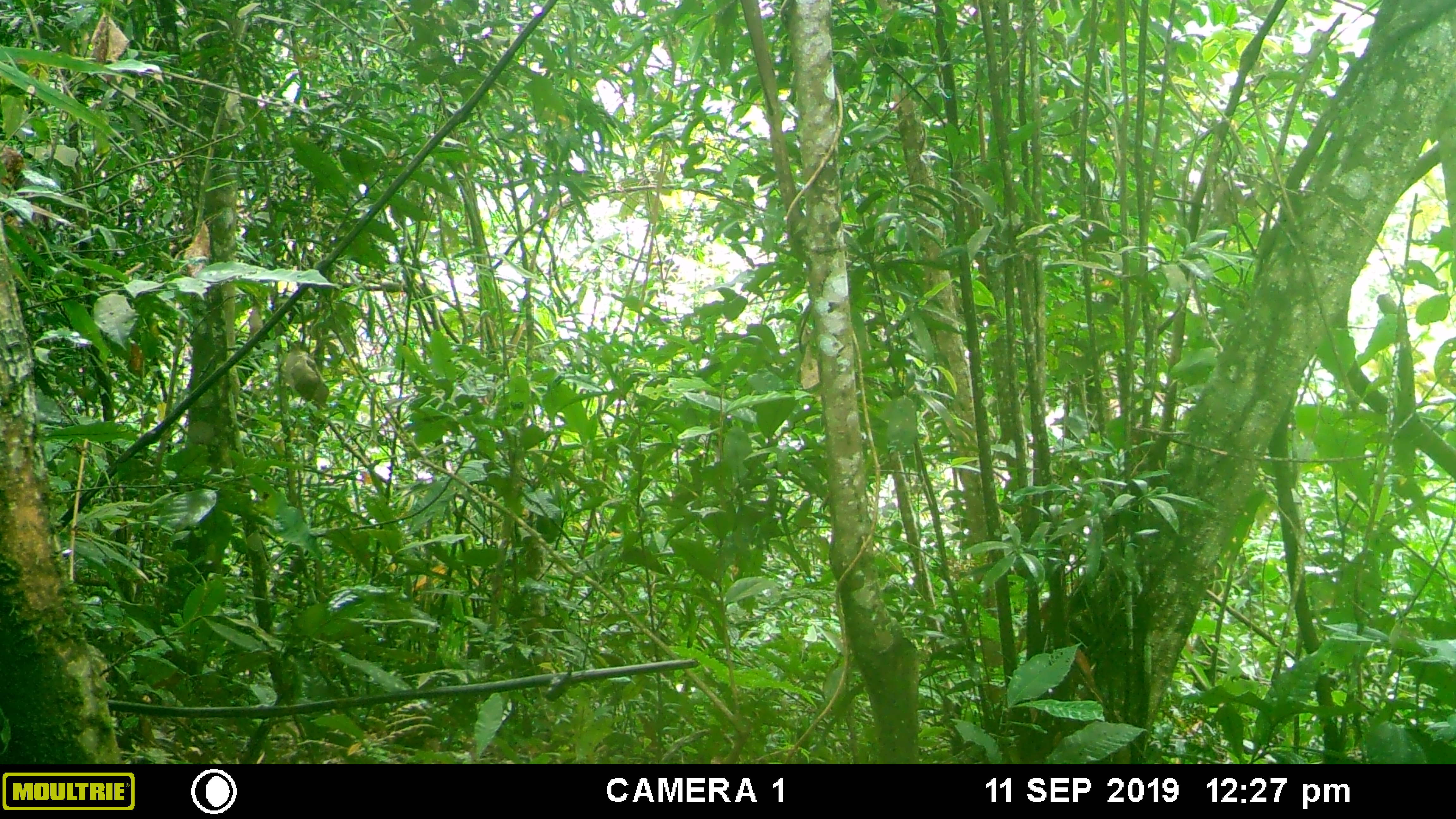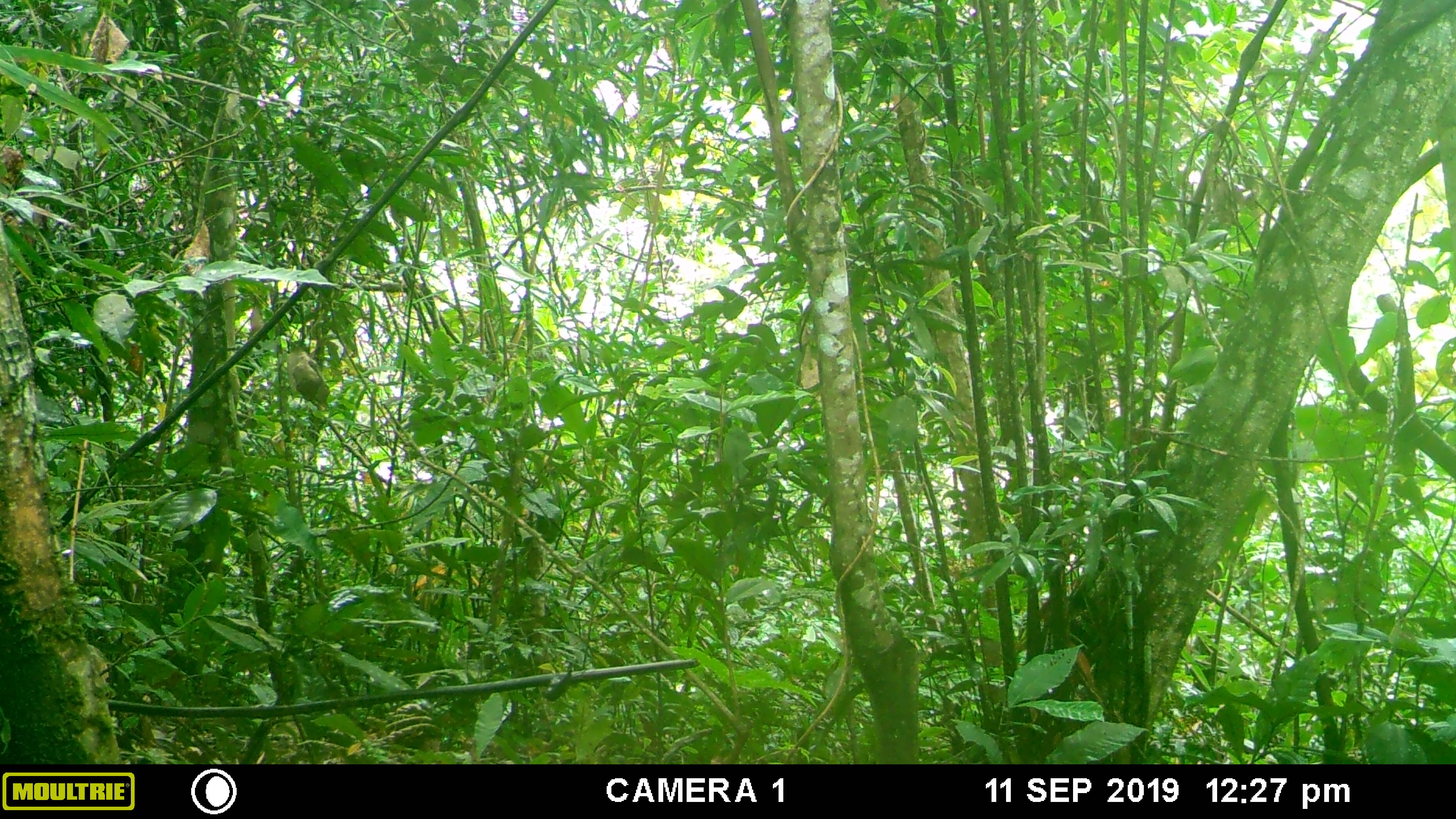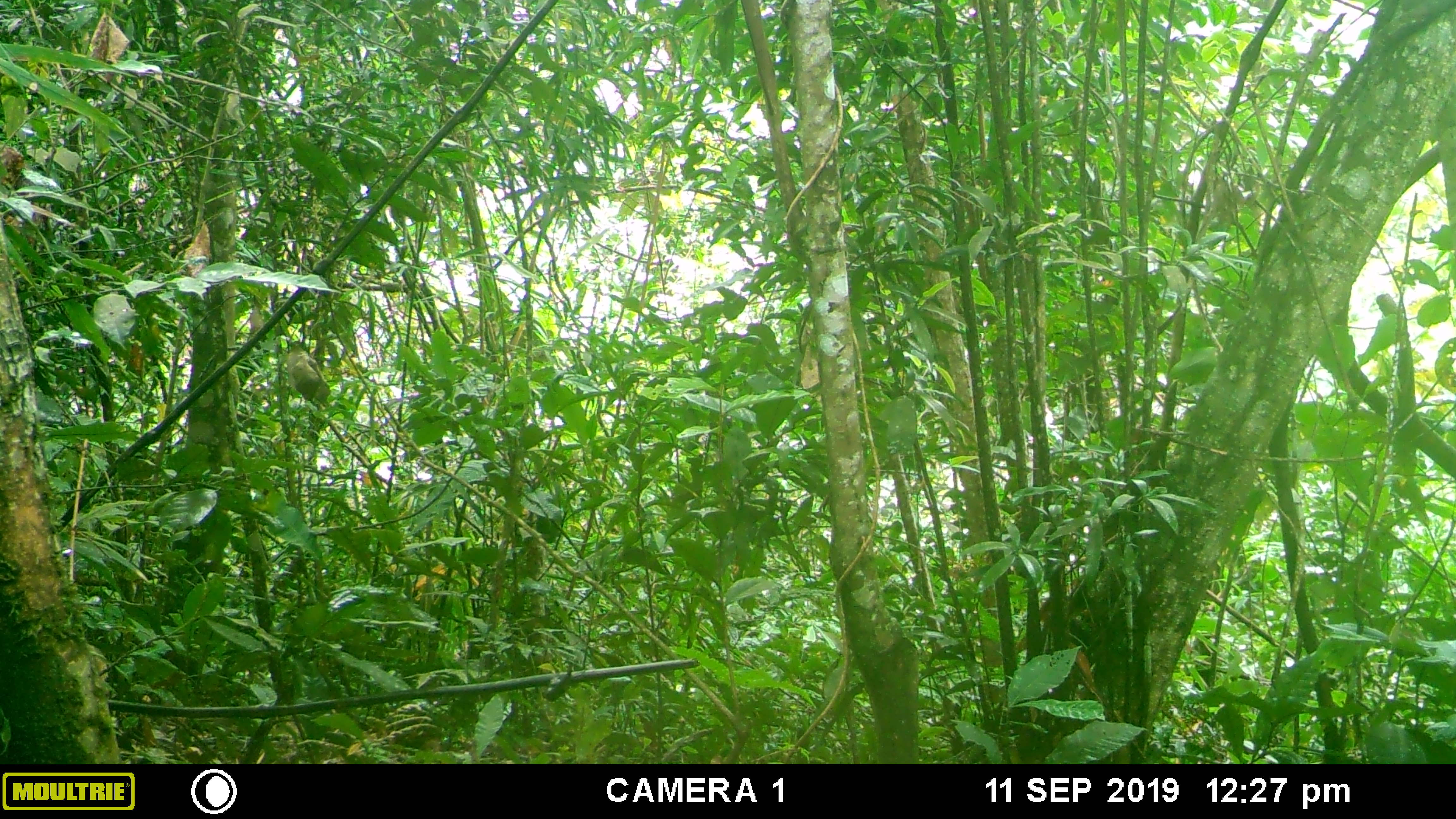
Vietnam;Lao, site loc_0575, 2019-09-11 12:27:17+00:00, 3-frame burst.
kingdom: Animalia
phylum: Chordata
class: Aves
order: Galliformes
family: Phasianidae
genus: Lophura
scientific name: Lophura nycthemera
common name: silver pheasant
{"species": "silver pheasant (Lophura nycthemera)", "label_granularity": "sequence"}